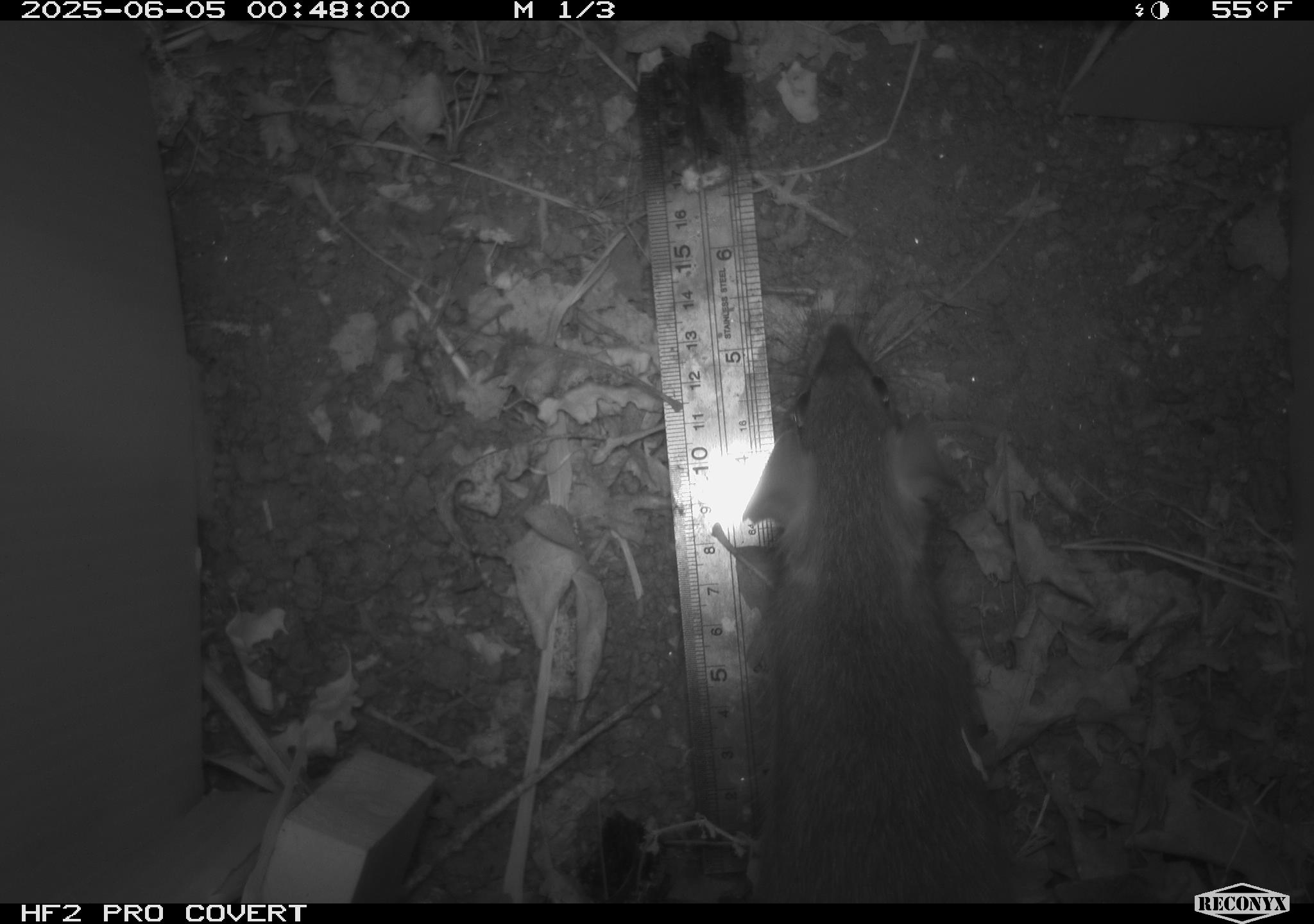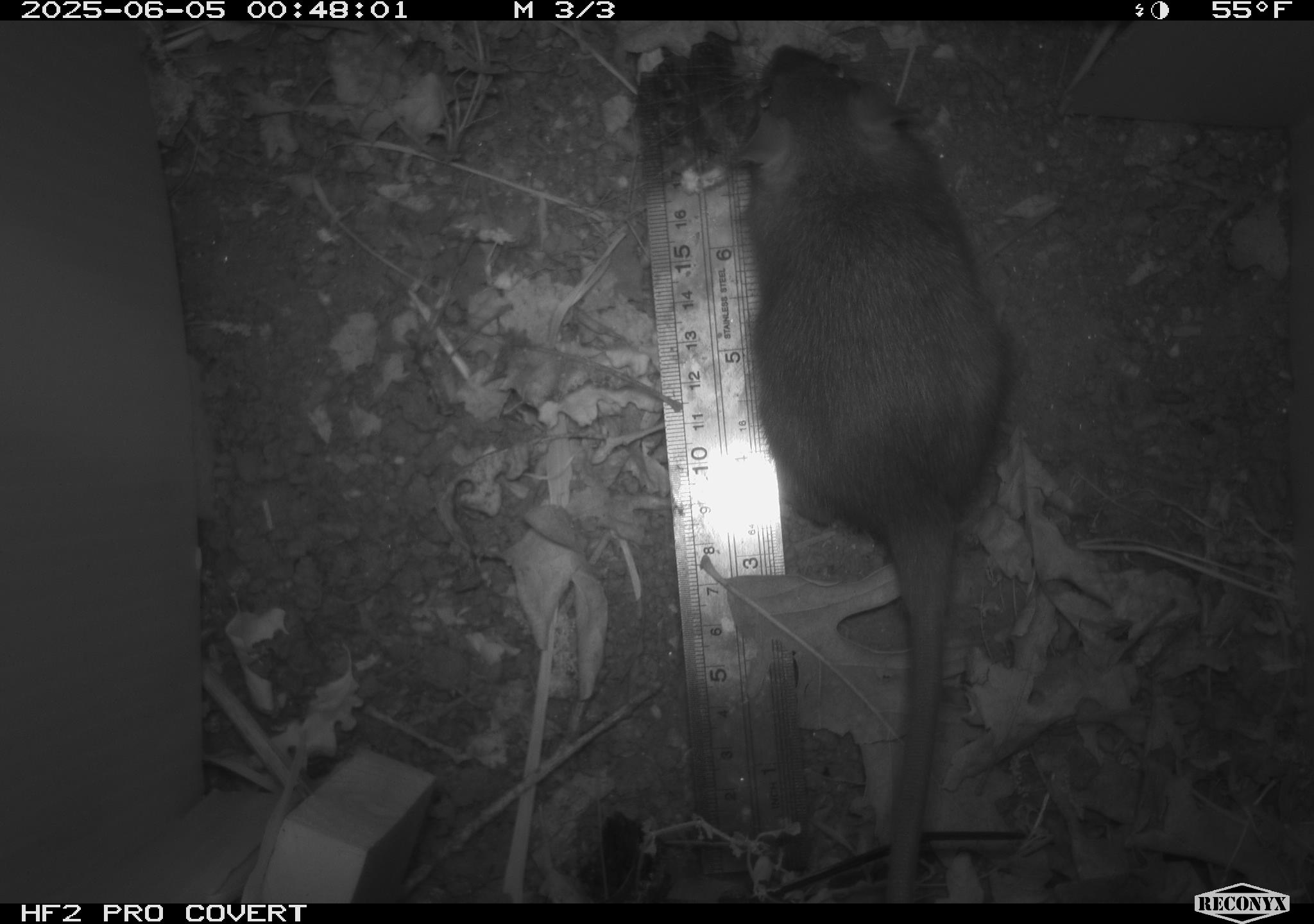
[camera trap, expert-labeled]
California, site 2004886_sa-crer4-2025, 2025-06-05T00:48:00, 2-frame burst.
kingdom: Animalia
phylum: Chordata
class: Mammalia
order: Rodentia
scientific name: Rodentia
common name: rodent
Rodent (Rodentia).